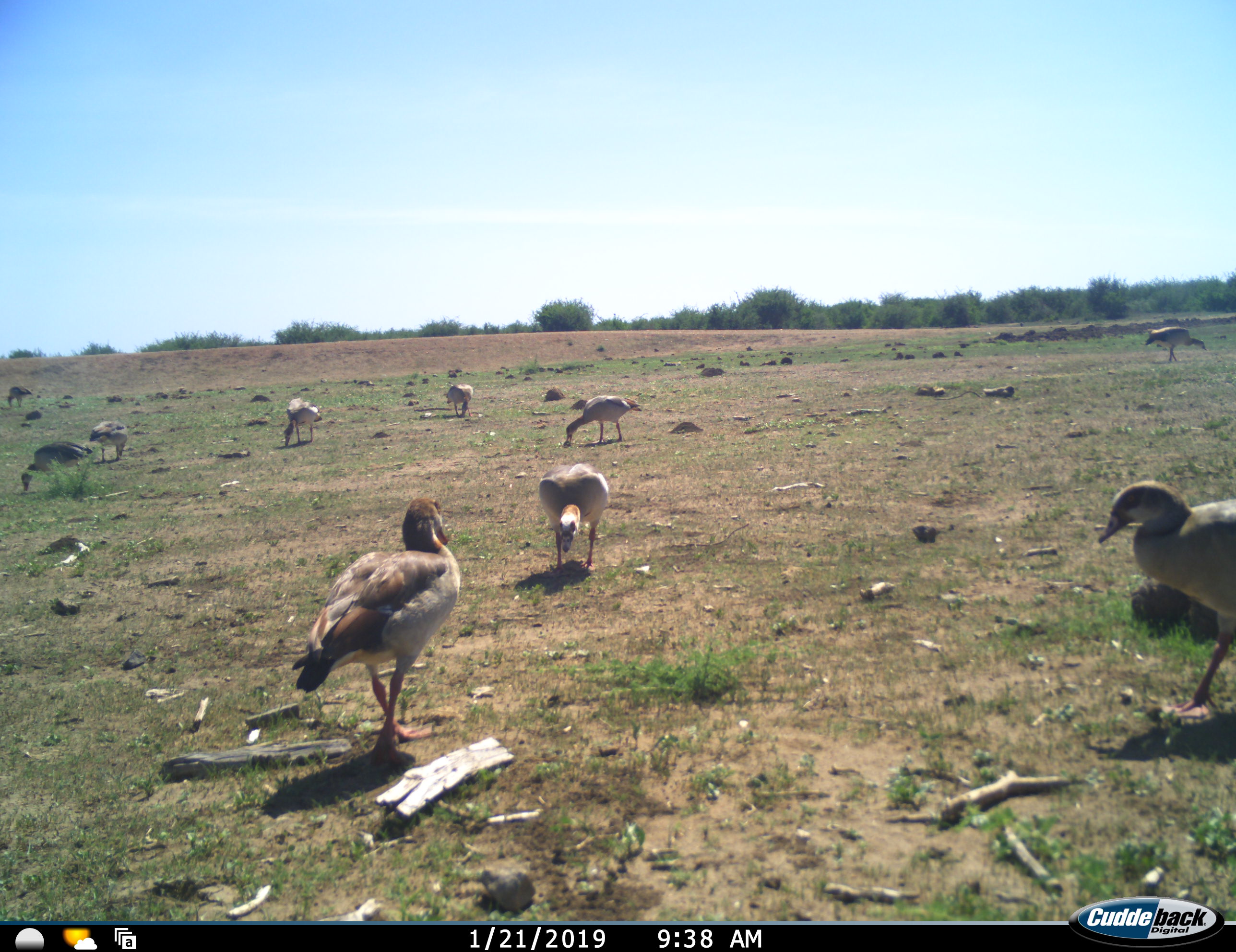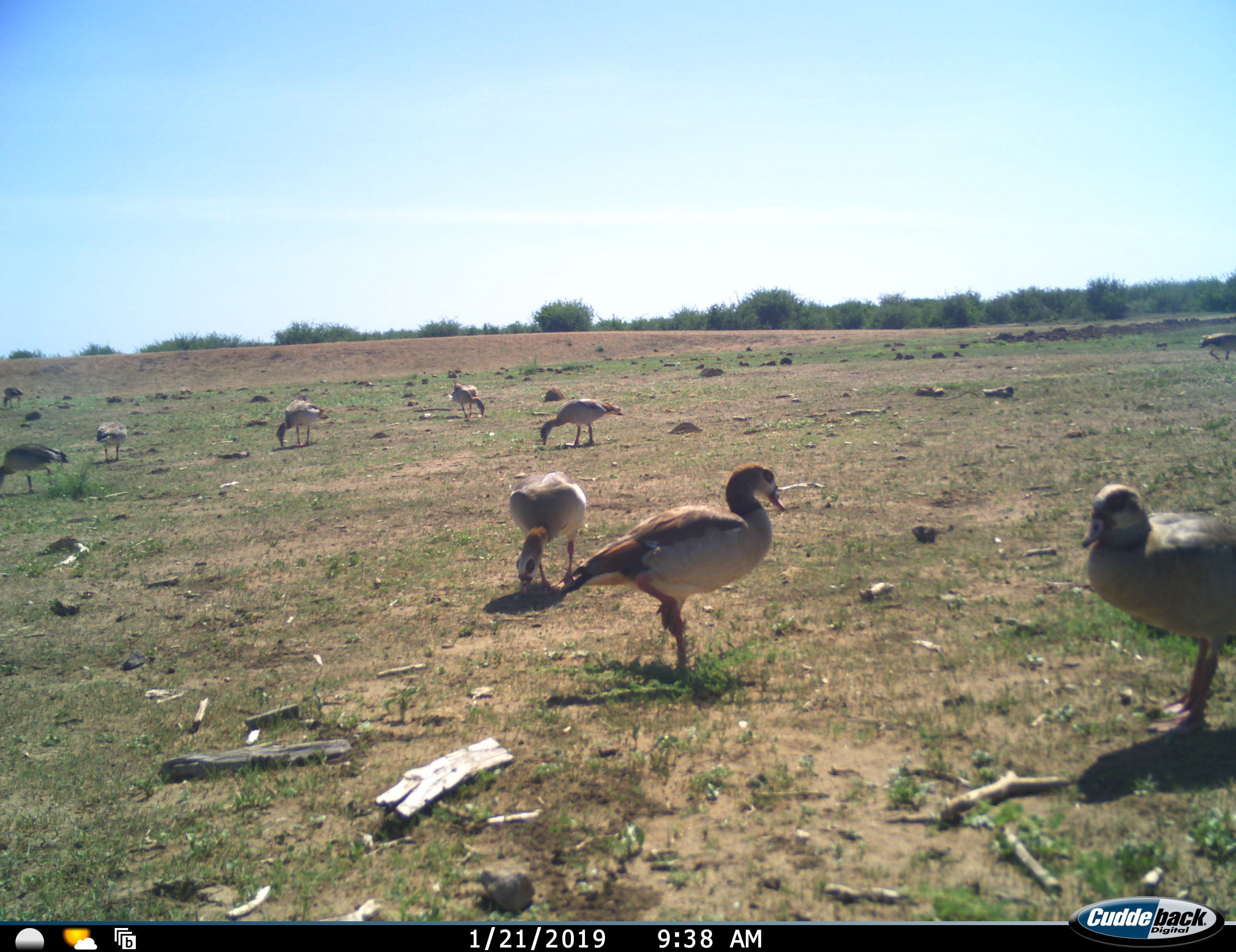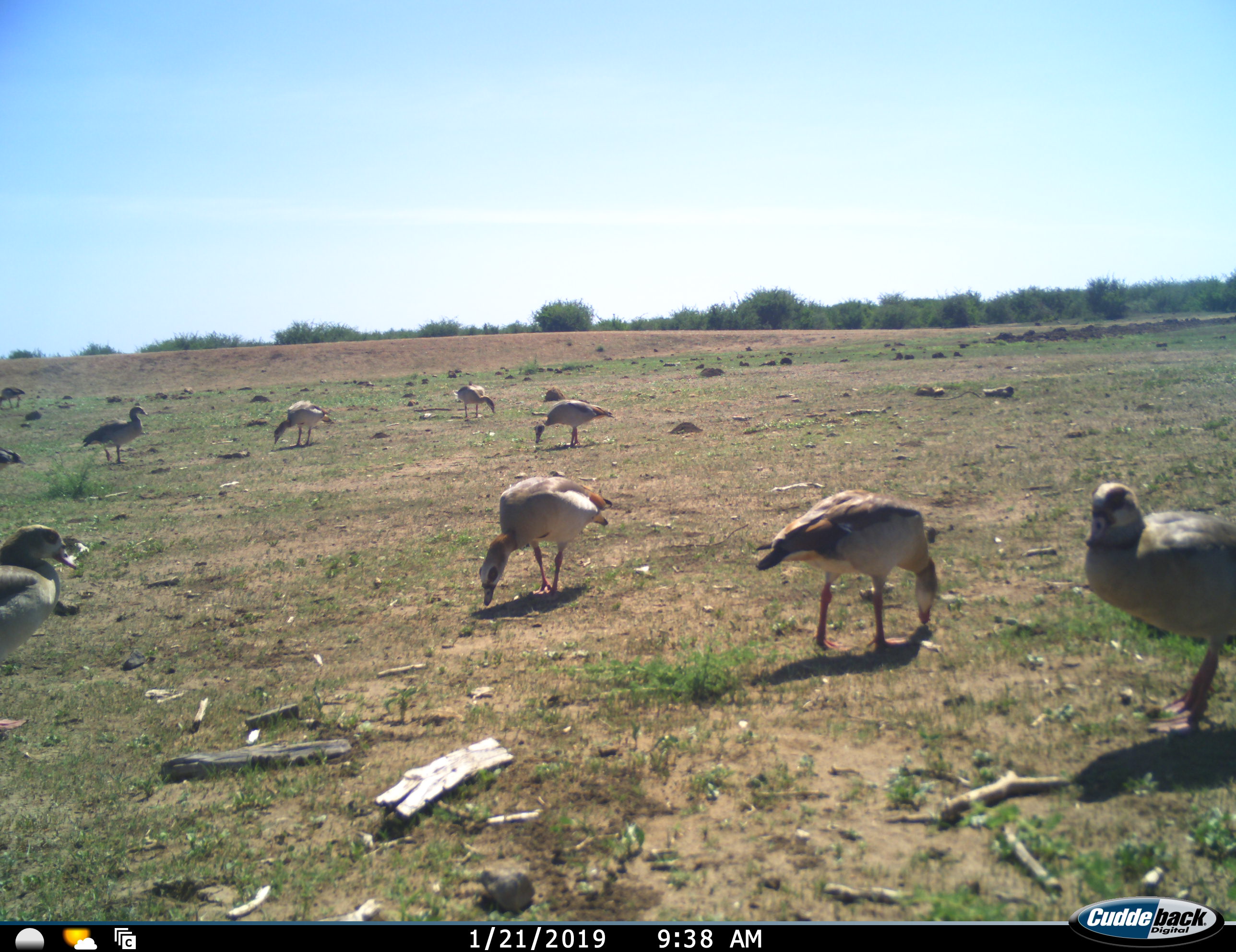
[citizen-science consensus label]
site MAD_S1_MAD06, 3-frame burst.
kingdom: Animalia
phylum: Chordata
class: Aves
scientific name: Aves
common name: bird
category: birdother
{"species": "birdother (bird) (Aves)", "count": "10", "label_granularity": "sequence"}